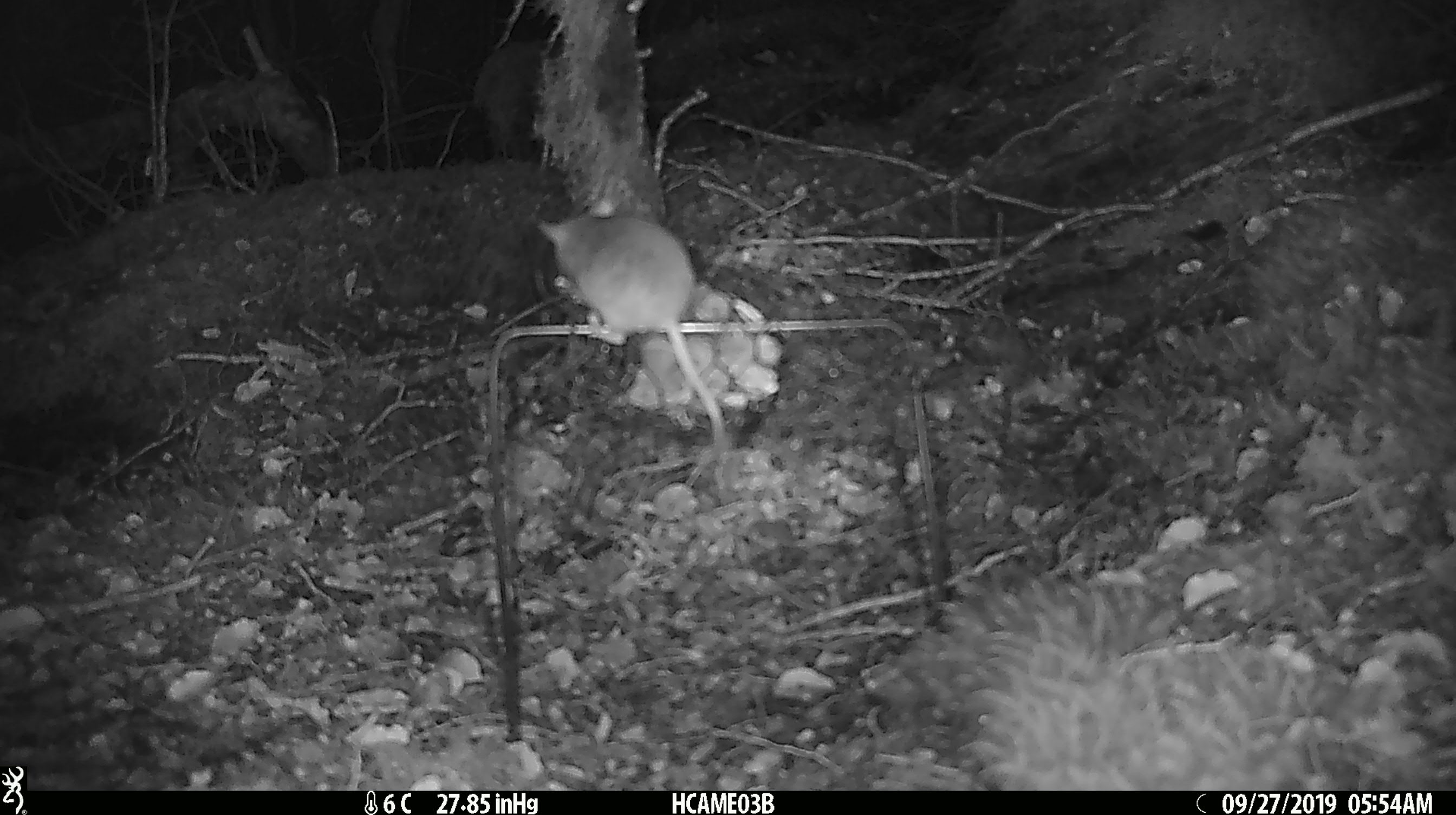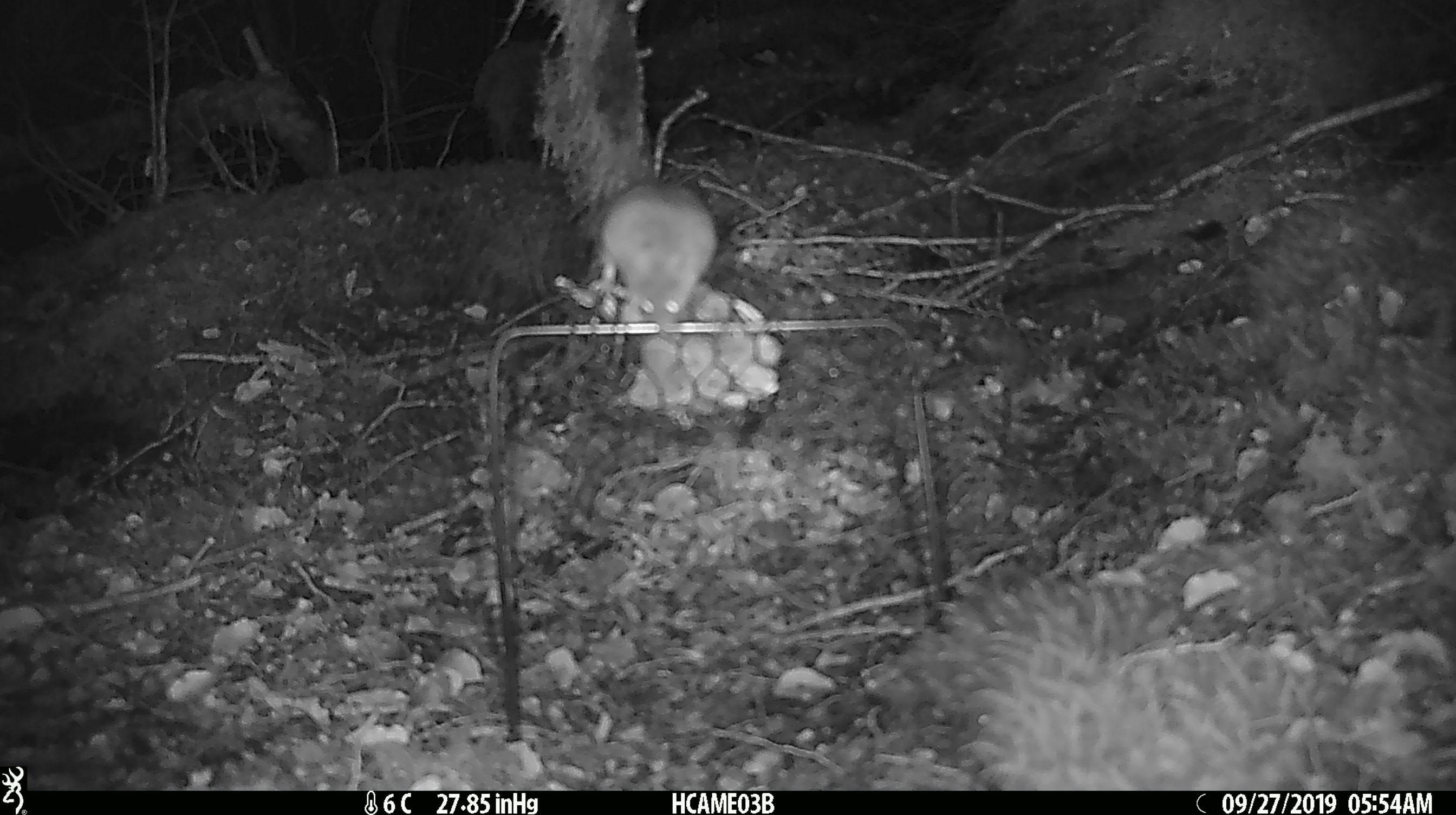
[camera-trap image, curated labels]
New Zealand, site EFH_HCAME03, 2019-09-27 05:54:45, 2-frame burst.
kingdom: Animalia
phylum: Chordata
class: Mammalia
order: Rodentia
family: Muridae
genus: Mus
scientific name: Mus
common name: mouse